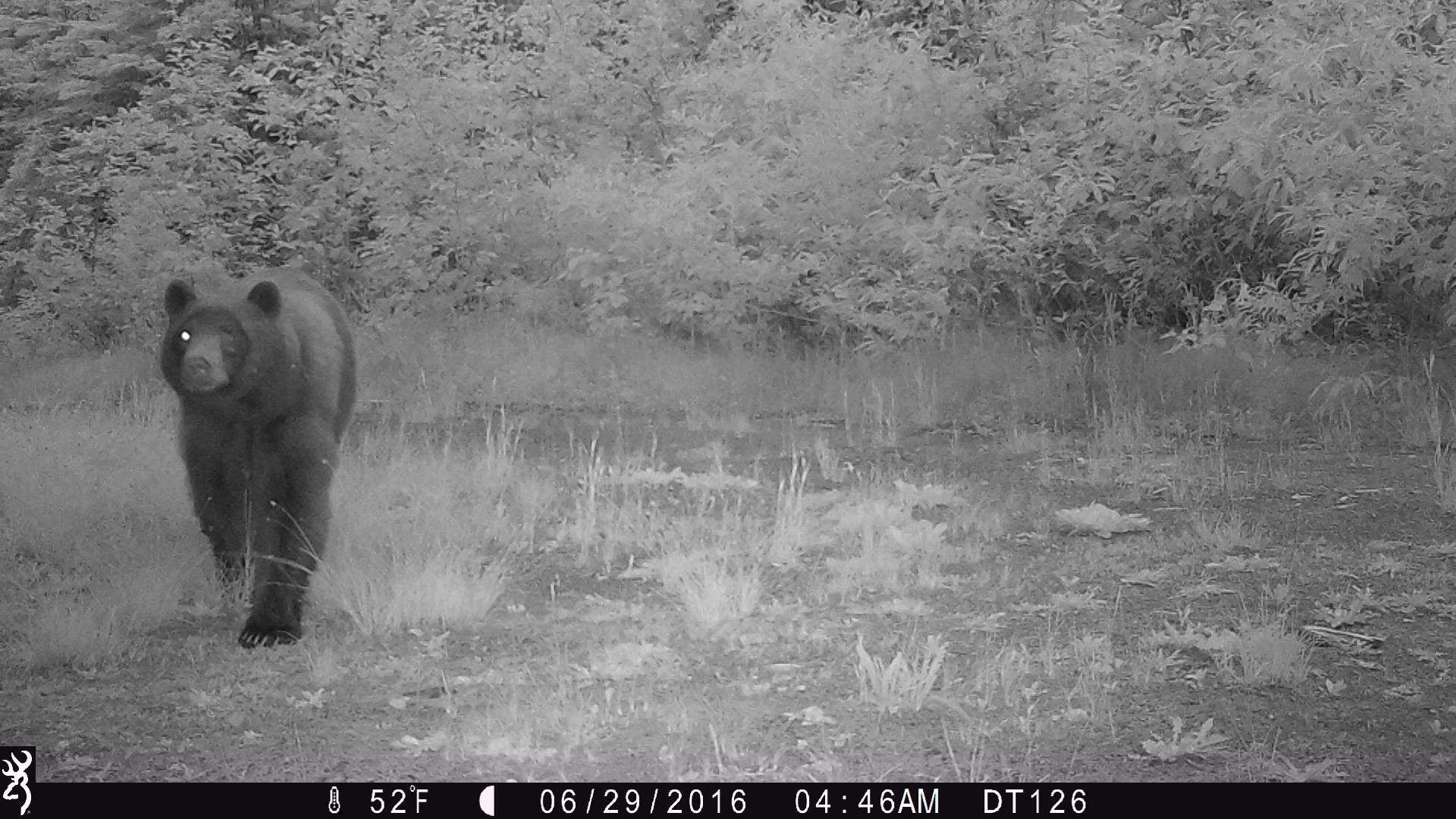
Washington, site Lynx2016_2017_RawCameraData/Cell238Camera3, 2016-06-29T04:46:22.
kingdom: Animalia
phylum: Chordata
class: Mammalia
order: Carnivora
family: Ursidae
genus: Ursus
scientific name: Ursus americanus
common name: american black bear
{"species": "Ursus americanus (american black bear)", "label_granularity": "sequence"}